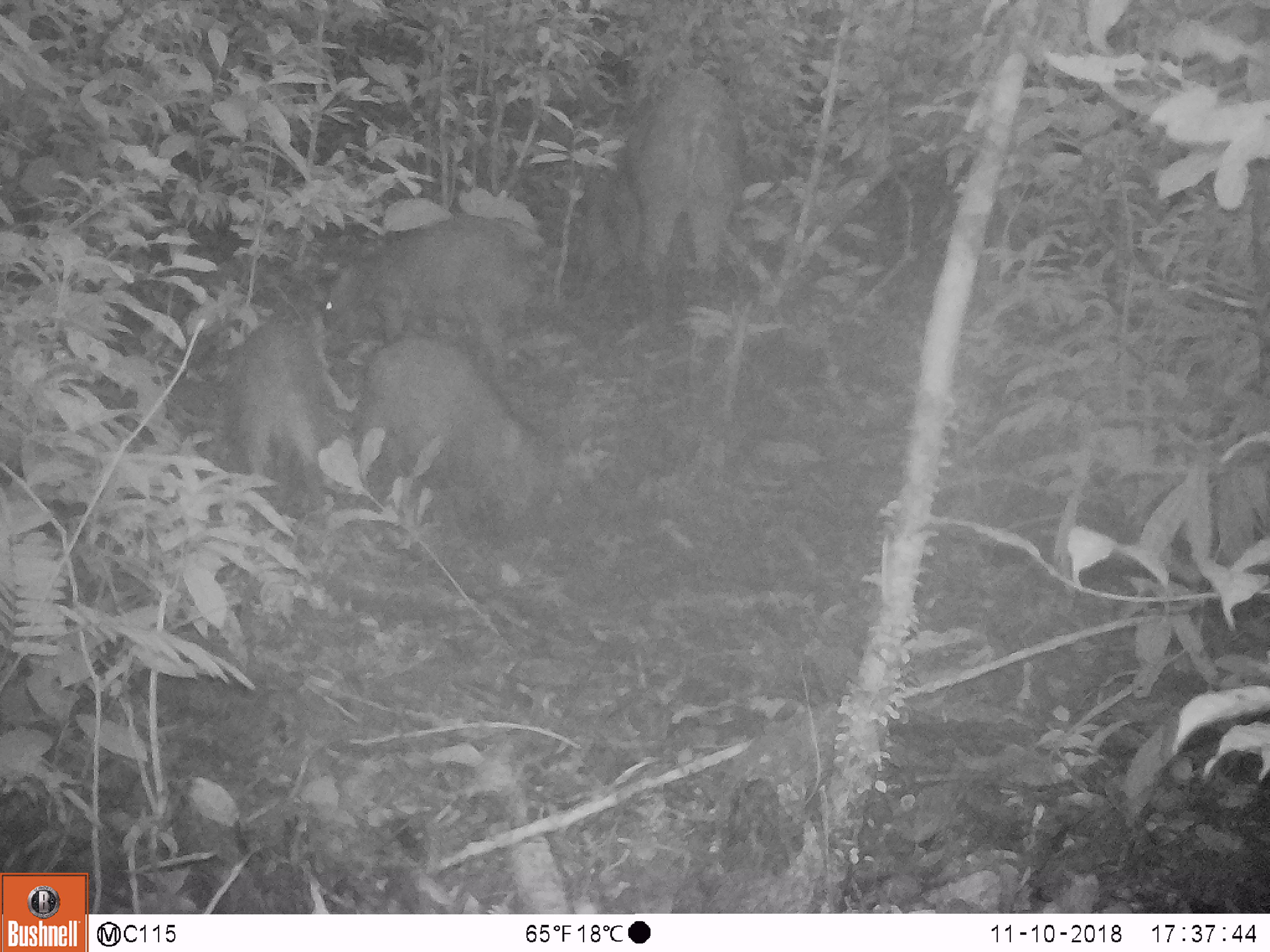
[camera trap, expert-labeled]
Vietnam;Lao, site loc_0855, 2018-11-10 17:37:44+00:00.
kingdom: Animalia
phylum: Chordata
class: Mammalia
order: Artiodactyla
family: Suidae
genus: Sus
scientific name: Sus scrofa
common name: eurasian wild pig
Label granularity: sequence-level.